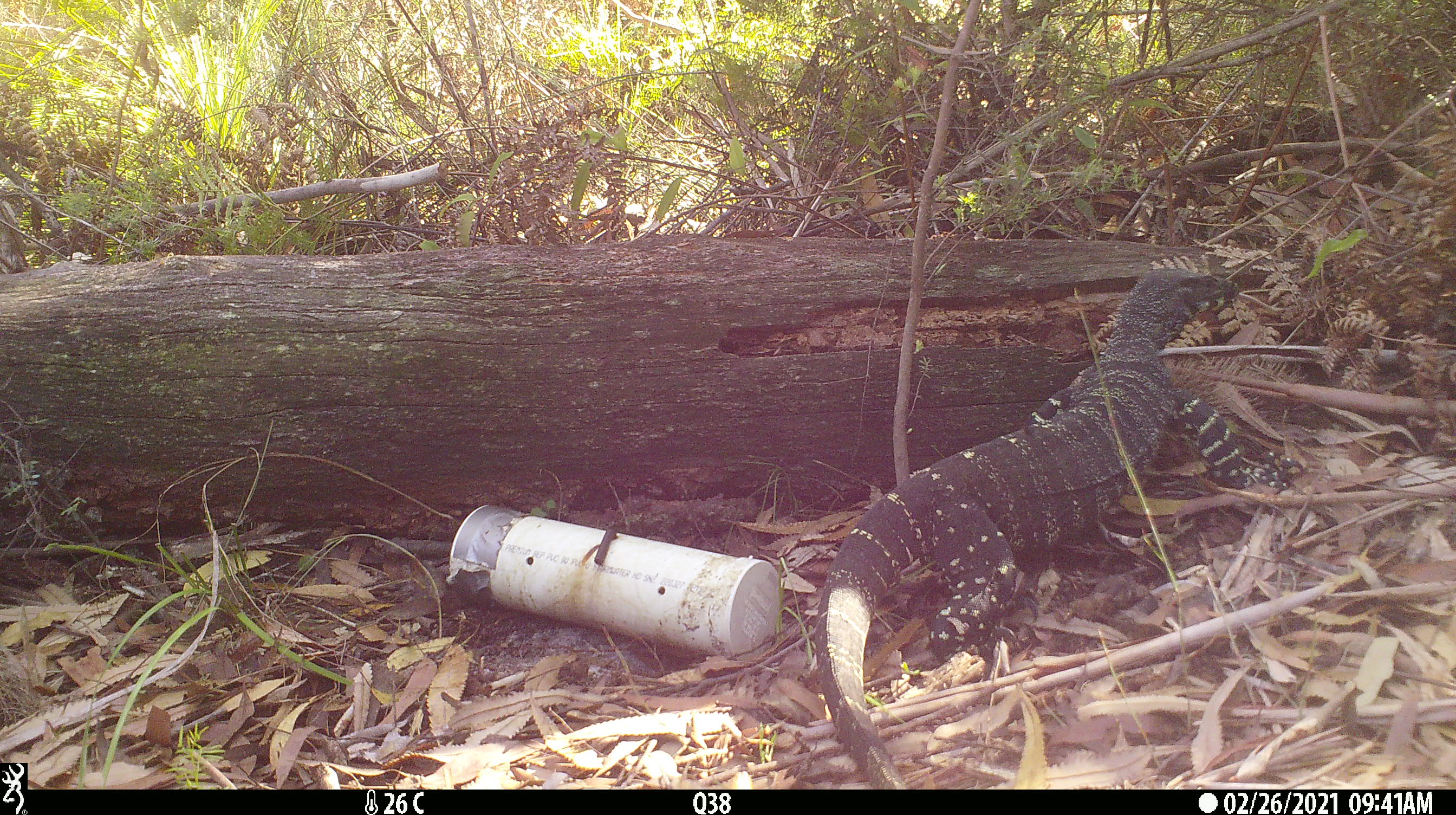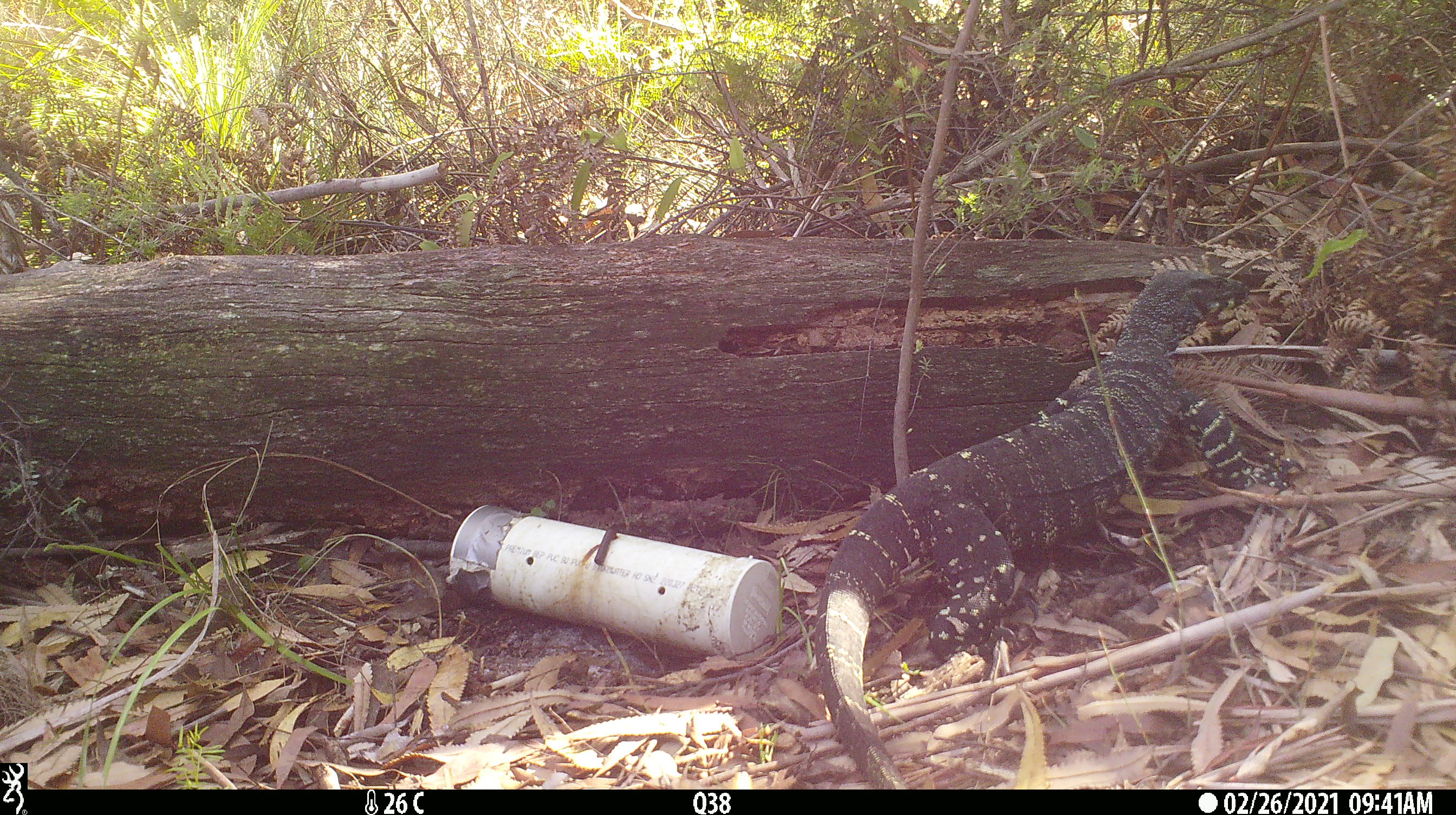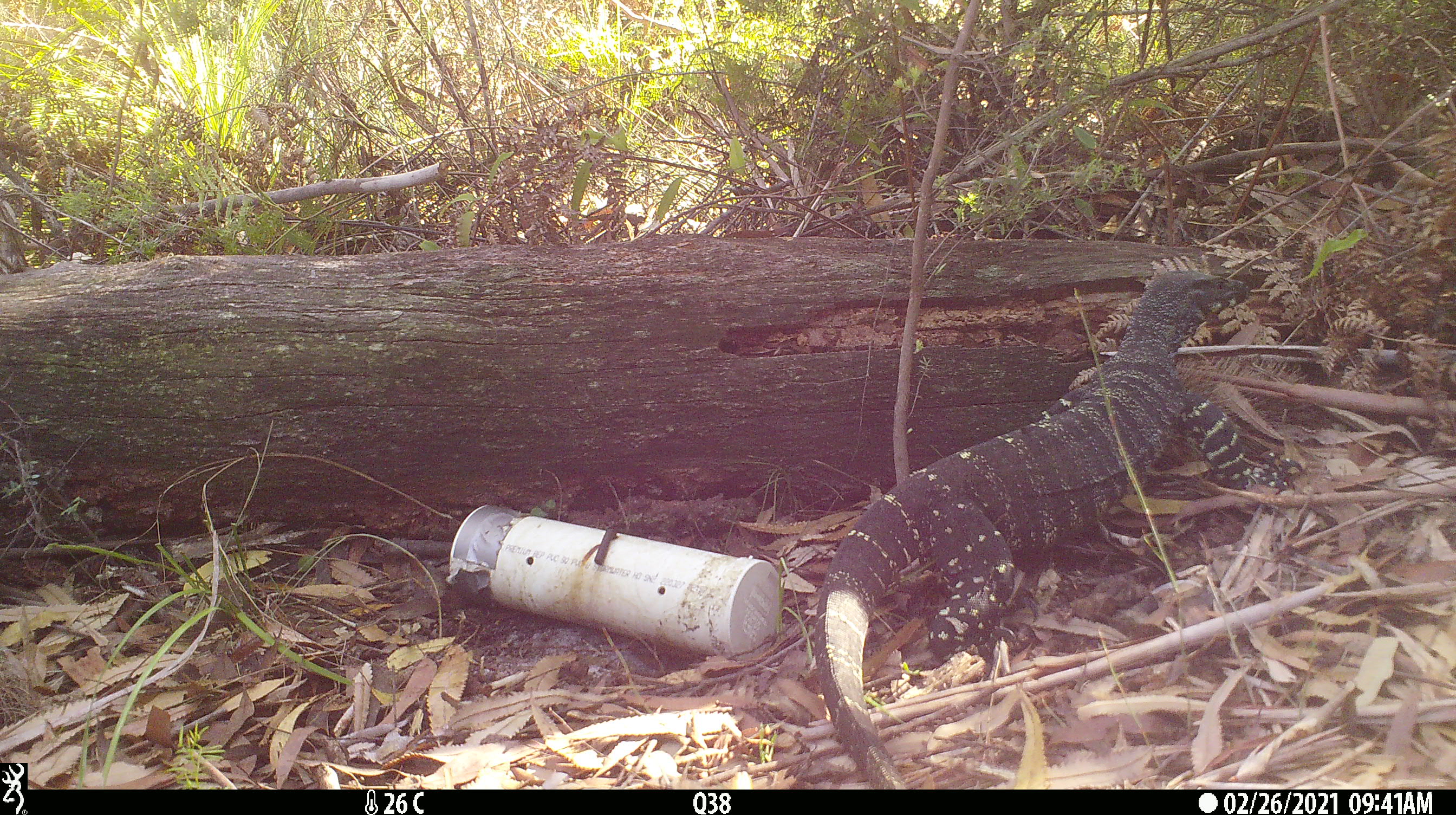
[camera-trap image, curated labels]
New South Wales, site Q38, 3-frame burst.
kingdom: Animalia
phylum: Chordata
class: Reptilia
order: Squamata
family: Varanidae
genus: Varanus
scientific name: Varanus varius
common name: lace monitor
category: goanna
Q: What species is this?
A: Goanna (lace monitor) (Varanus varius).